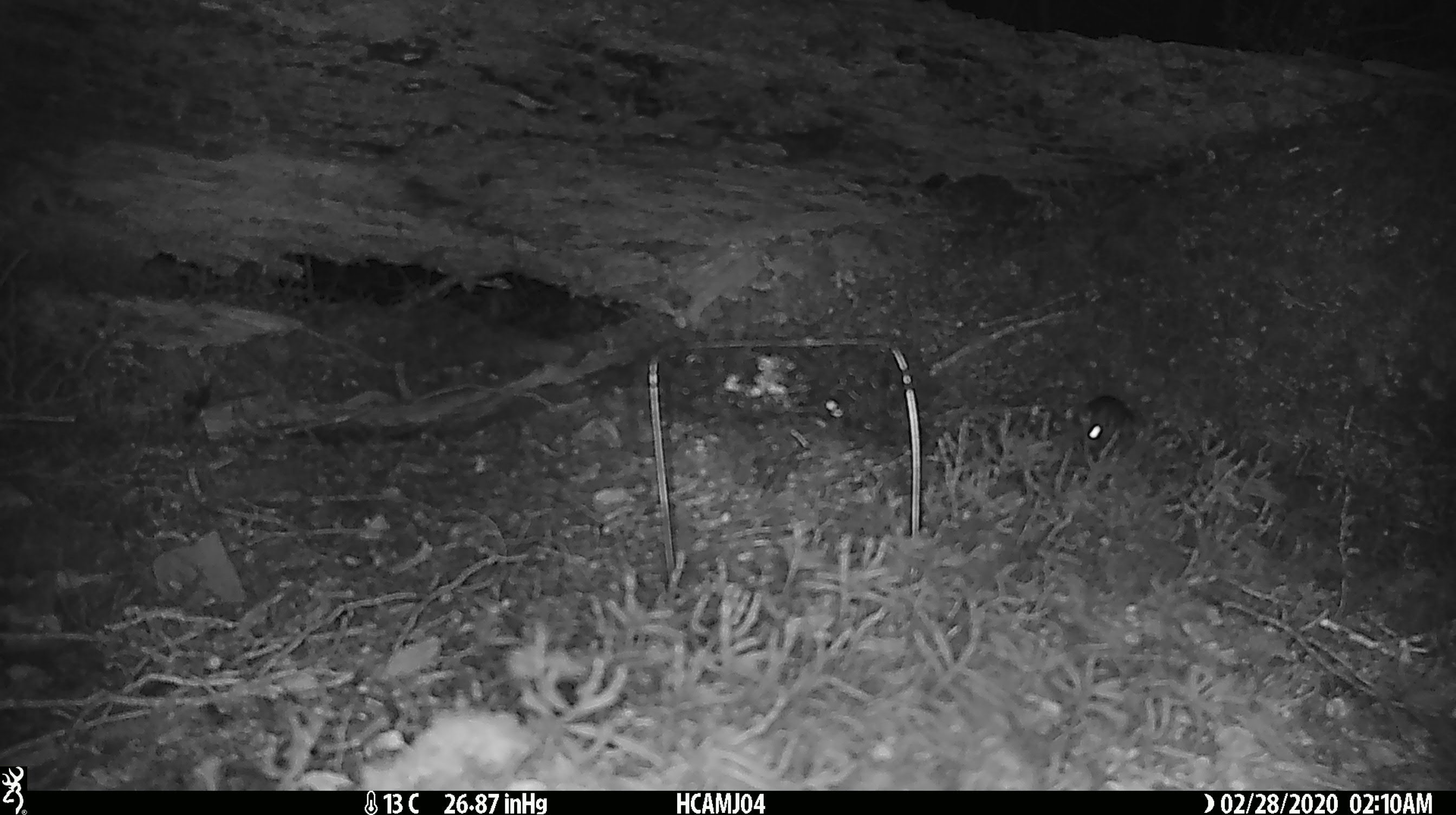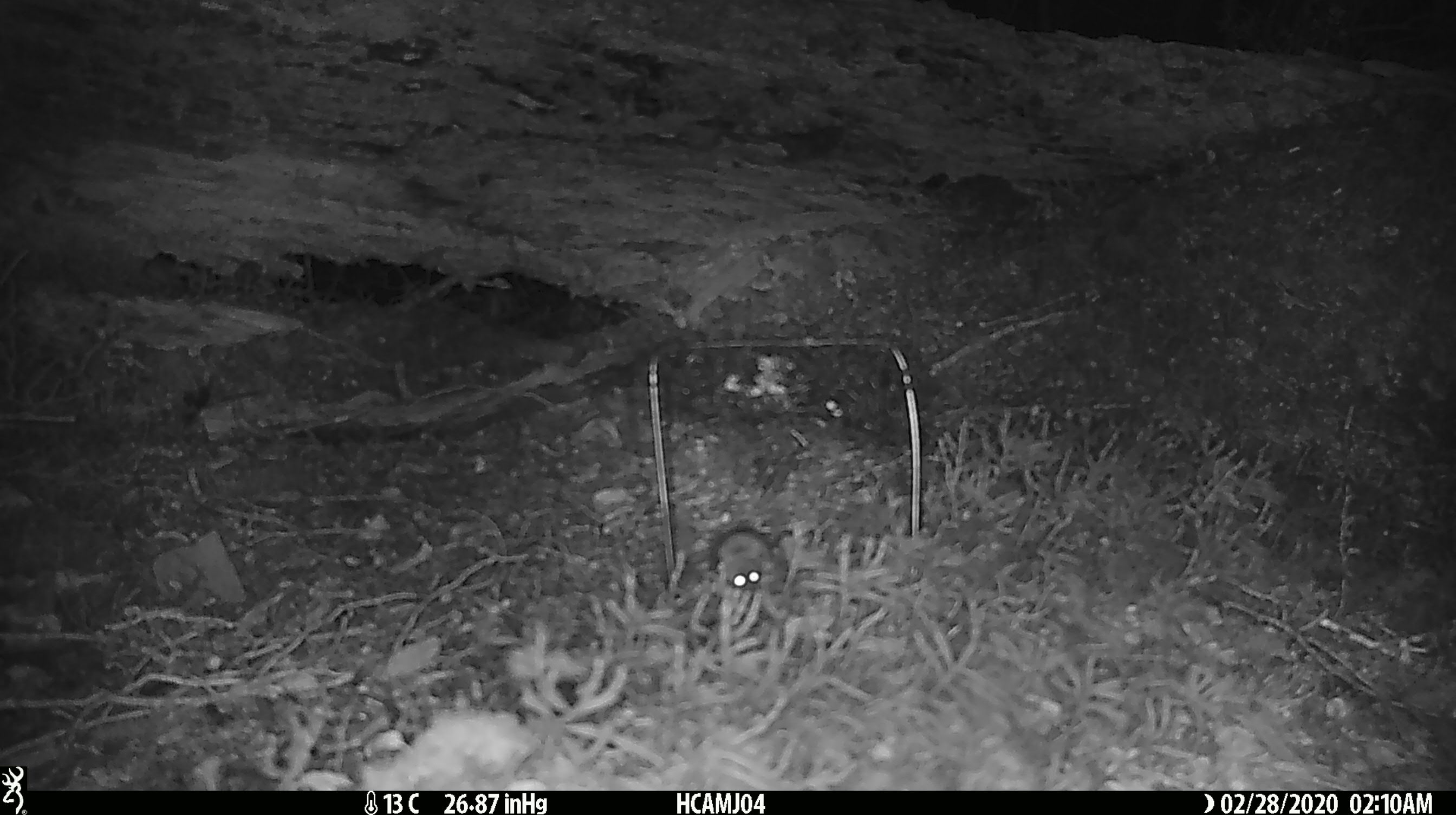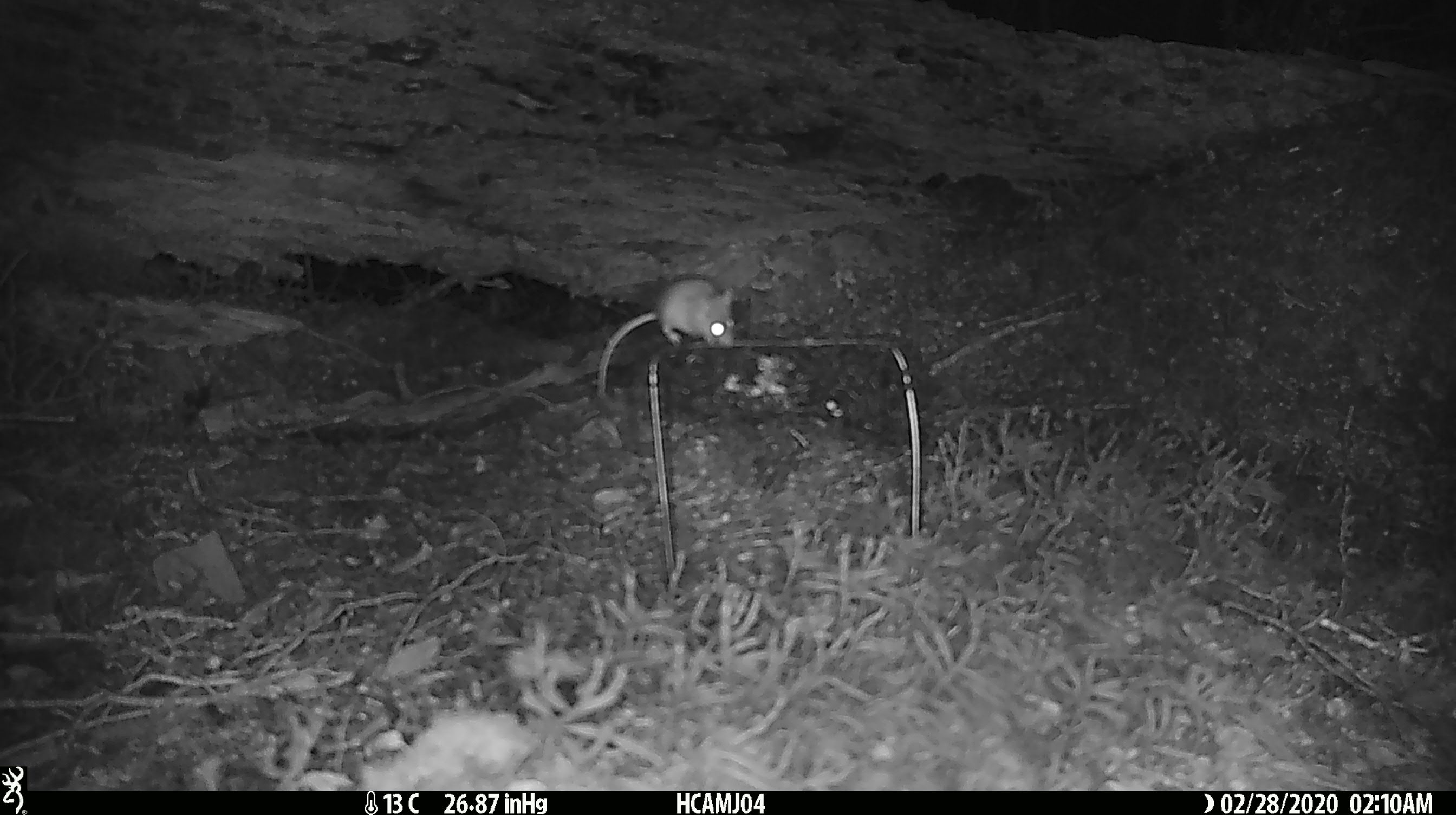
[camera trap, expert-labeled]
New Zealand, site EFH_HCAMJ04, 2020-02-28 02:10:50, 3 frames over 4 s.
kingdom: Animalia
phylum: Chordata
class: Mammalia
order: Rodentia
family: Muridae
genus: Mus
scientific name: Mus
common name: mouse